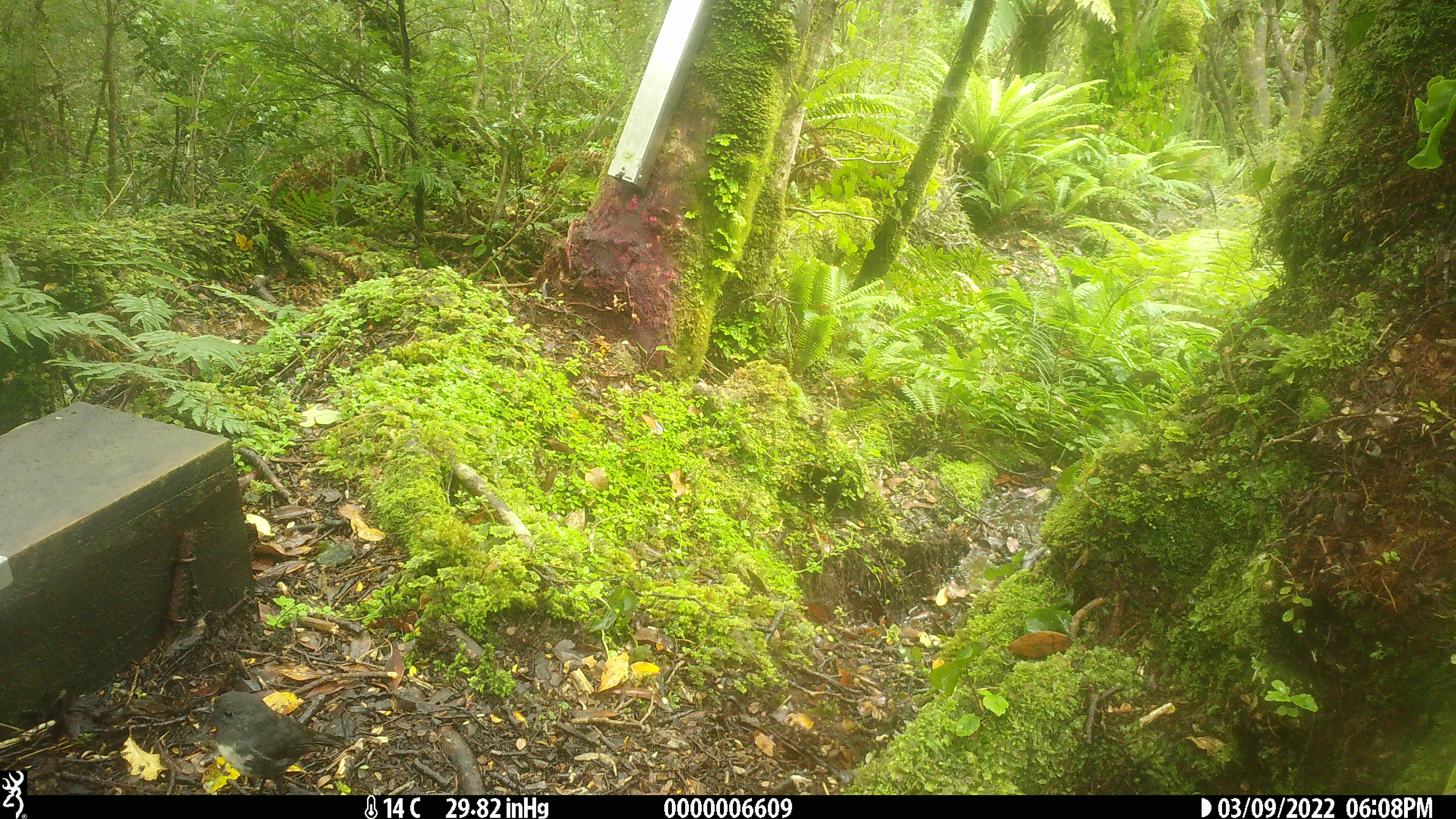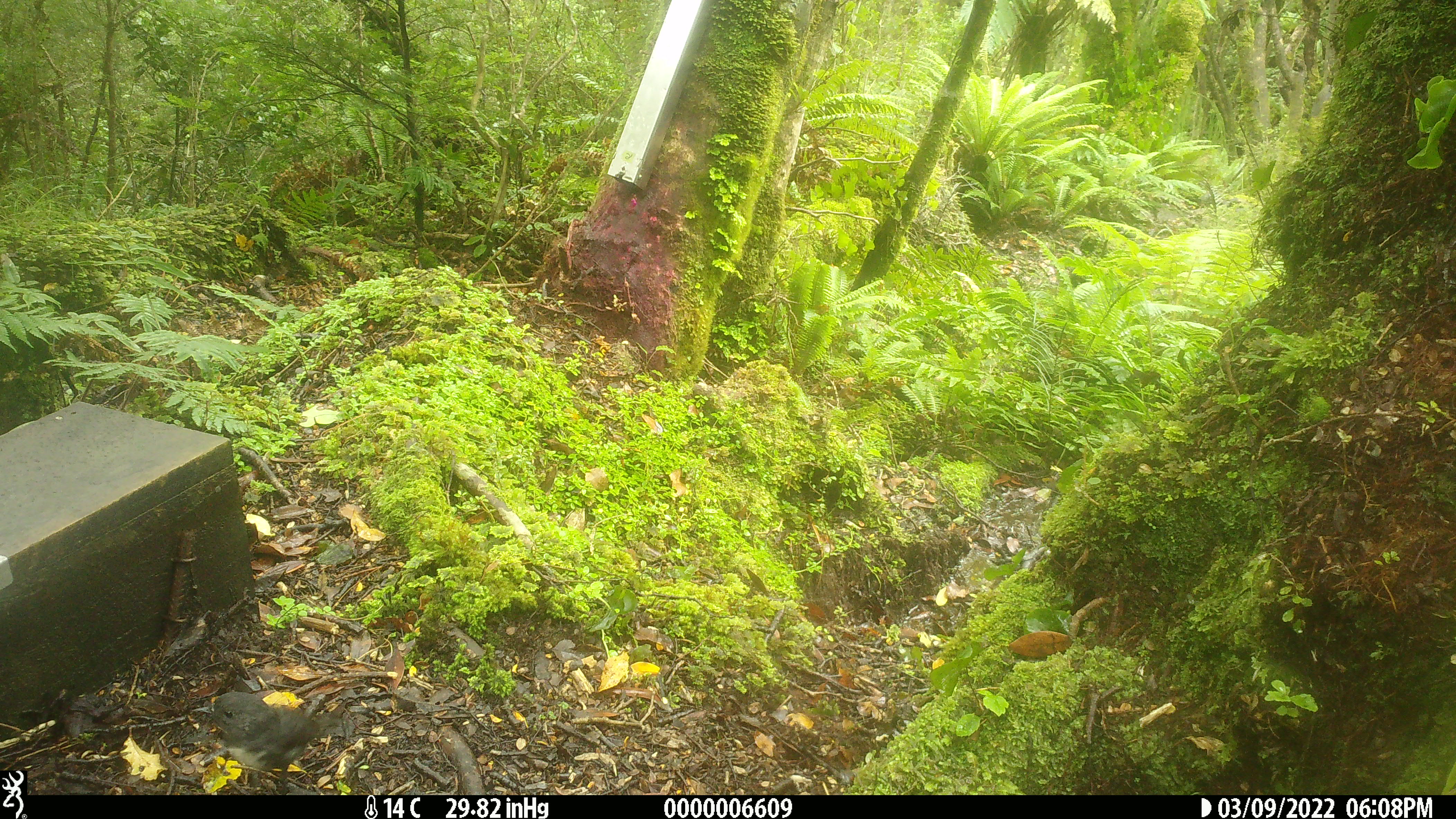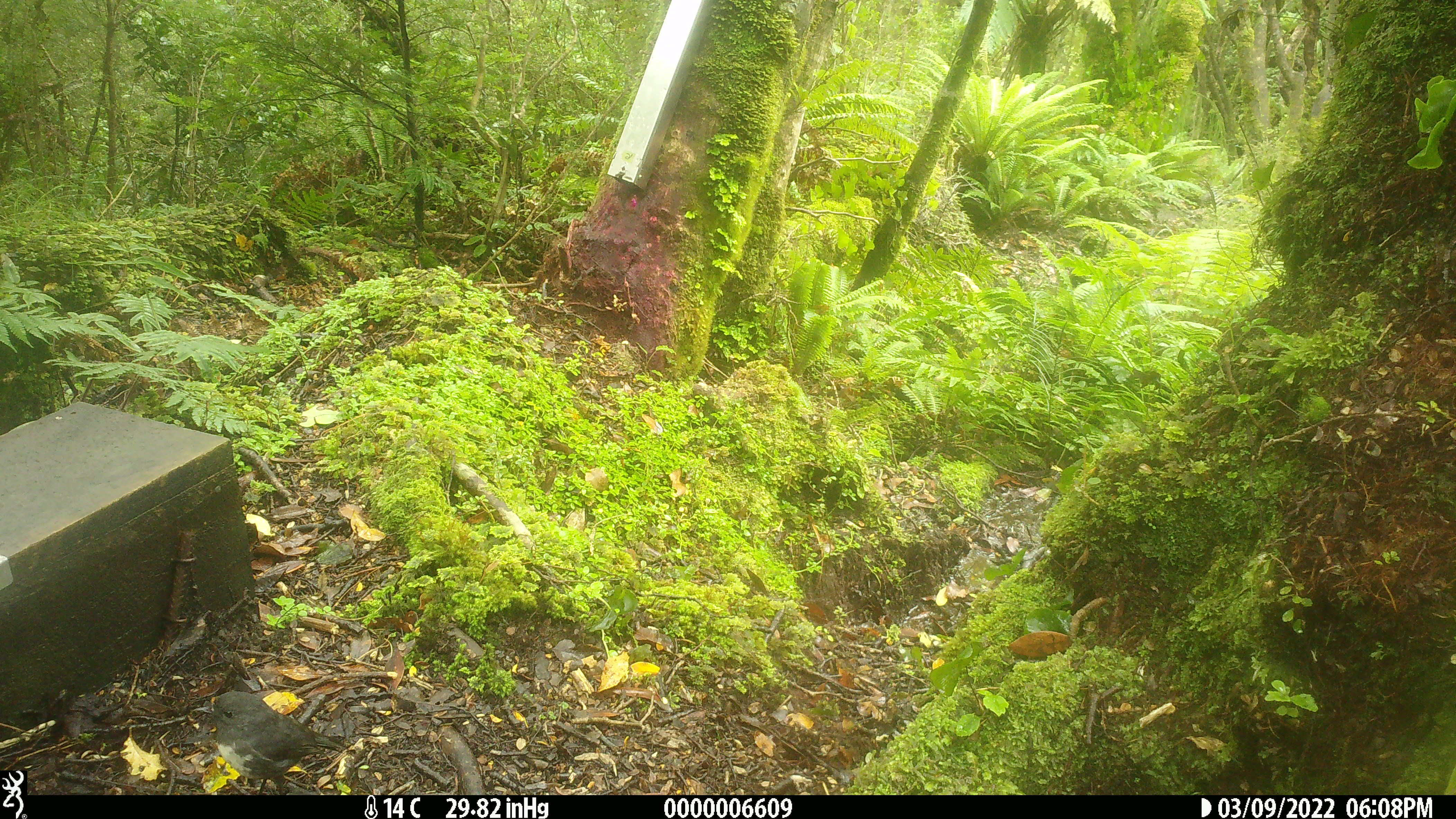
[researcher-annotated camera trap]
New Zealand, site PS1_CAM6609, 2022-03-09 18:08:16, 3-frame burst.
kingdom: Animalia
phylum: Chordata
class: Aves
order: Passeriformes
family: Petroicidae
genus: Petroica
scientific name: Petroica australis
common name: new zealand robin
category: robin